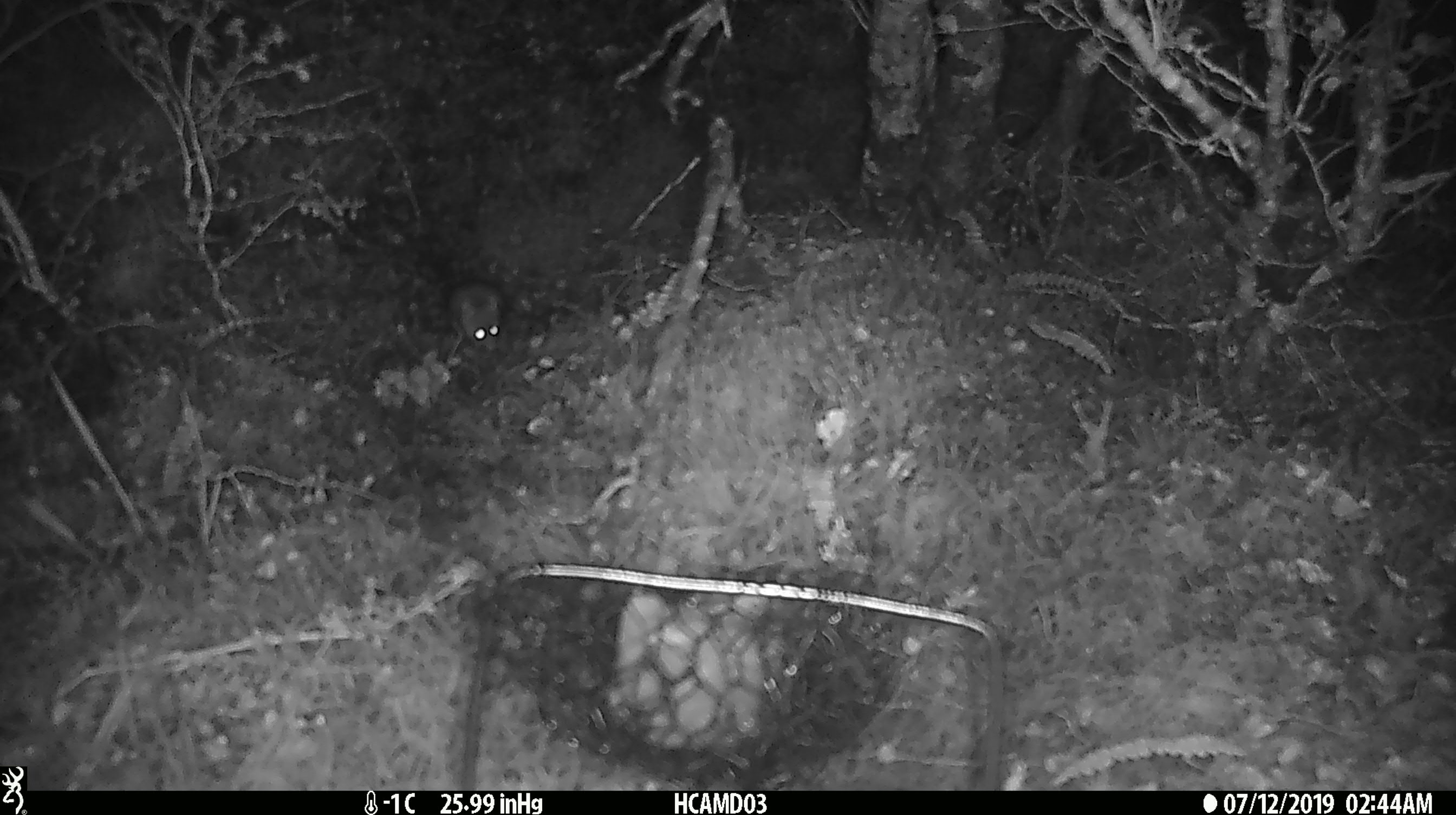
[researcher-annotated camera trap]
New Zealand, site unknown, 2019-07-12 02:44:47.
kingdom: Animalia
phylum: Chordata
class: Mammalia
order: Rodentia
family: Muridae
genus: Mus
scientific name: Mus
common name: mouse